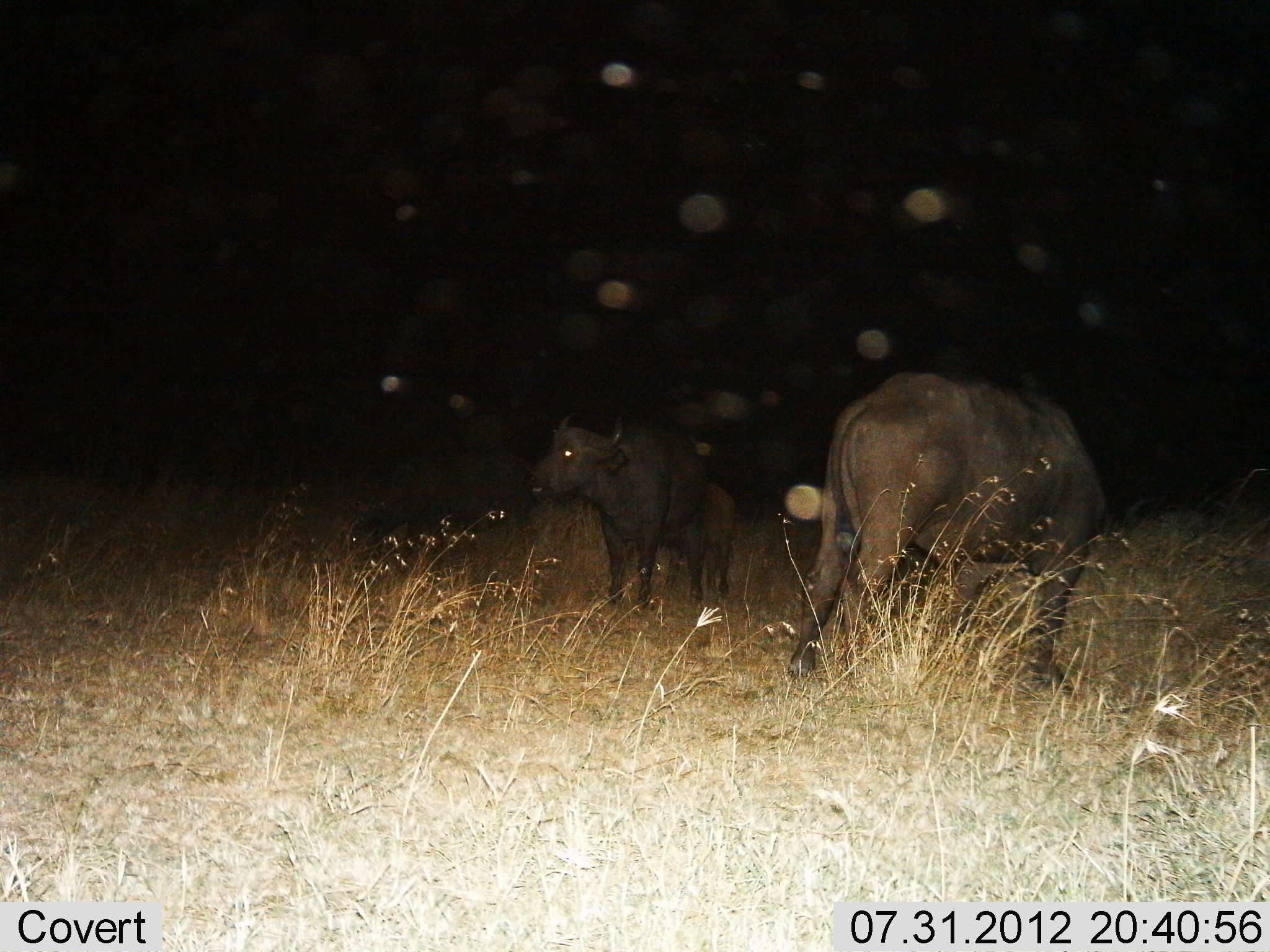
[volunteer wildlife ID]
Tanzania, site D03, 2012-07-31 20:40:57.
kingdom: Animalia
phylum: Chordata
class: Mammalia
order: Artiodactyla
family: Bovidae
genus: Syncerus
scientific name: Syncerus caffer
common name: cape buffalo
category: buffalo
Buffalo (cape buffalo) (Syncerus caffer), count 2. Behavior (volunteer vote fractions): standing 100%, resting 0%, moving 10%, interacting 0%. Young present (vote fraction): 20%. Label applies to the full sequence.